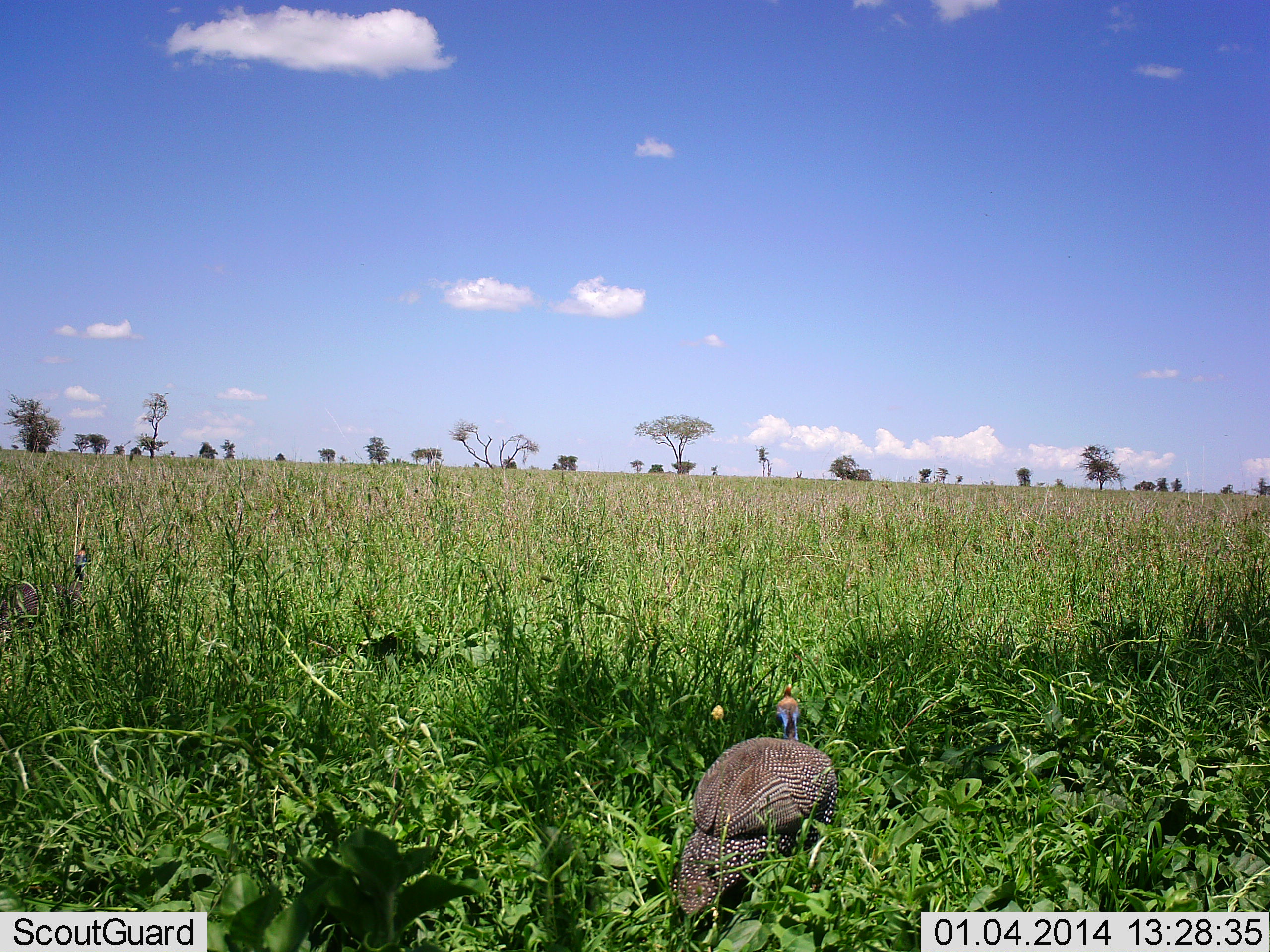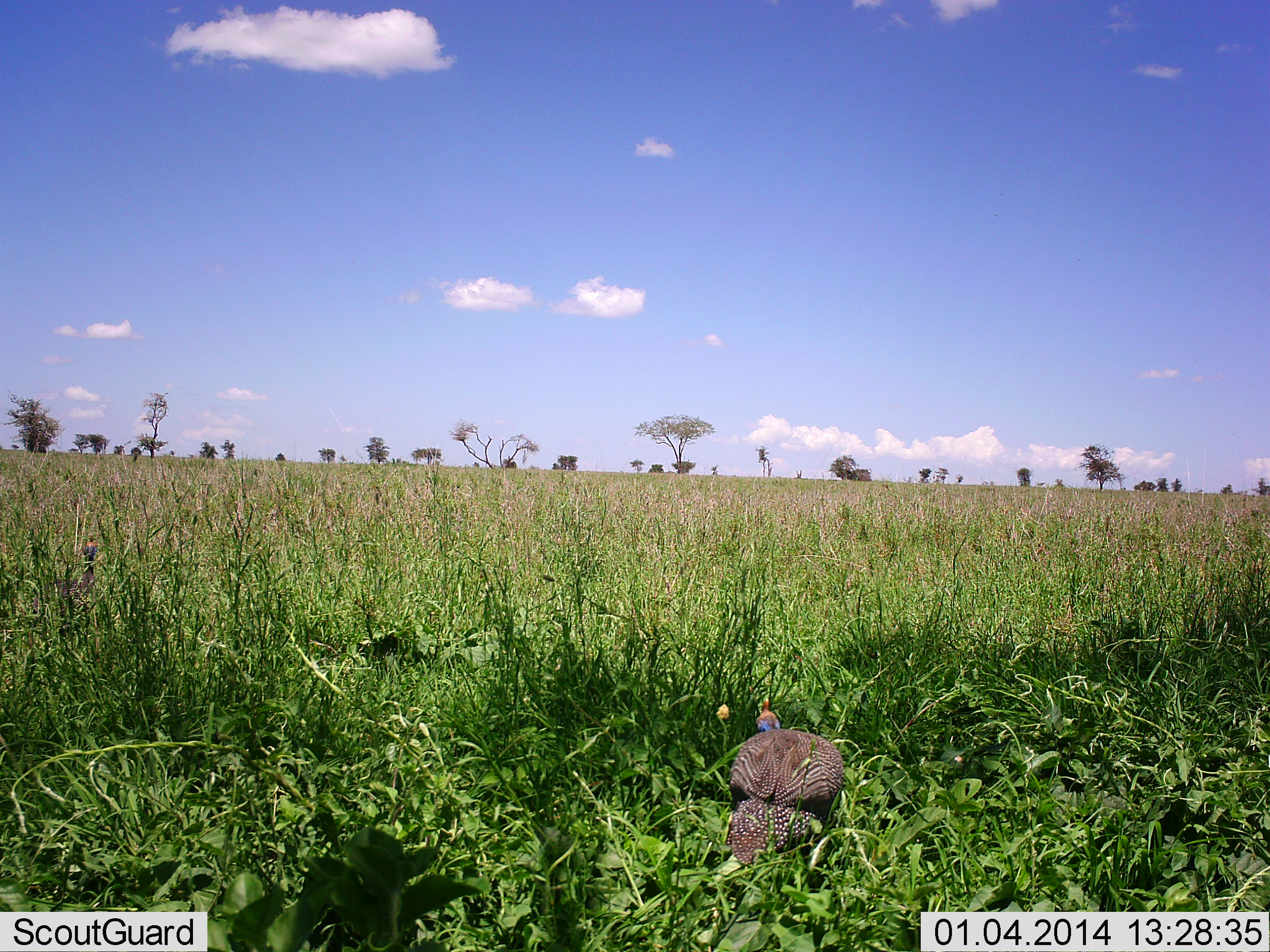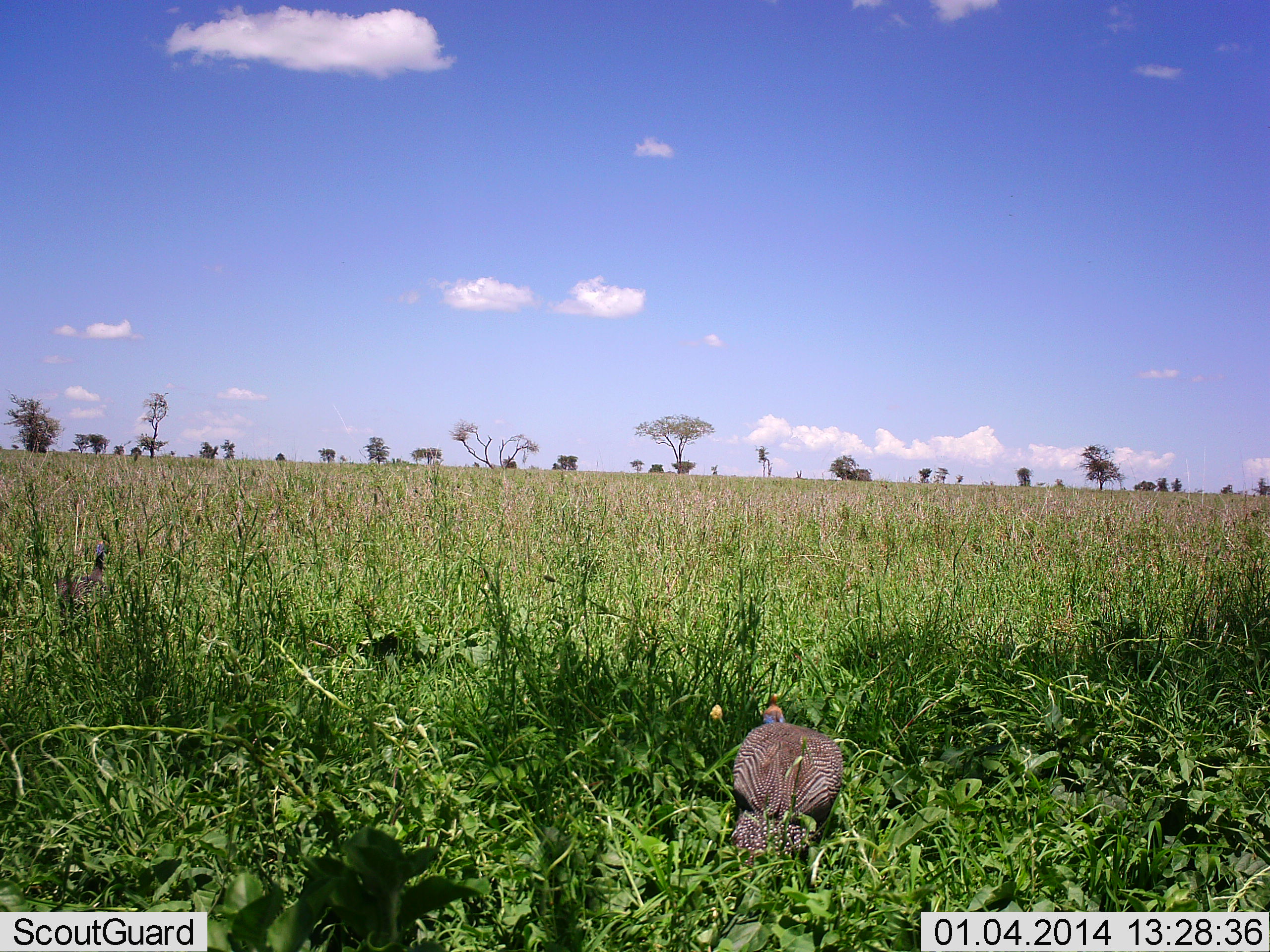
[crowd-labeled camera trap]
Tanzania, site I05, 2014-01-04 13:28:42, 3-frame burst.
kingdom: Animalia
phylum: Chordata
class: Aves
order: Galliformes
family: Numididae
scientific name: Numididae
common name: guinea fowl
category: guineafowl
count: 1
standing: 27%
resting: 0%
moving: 62%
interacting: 4%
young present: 0%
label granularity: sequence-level